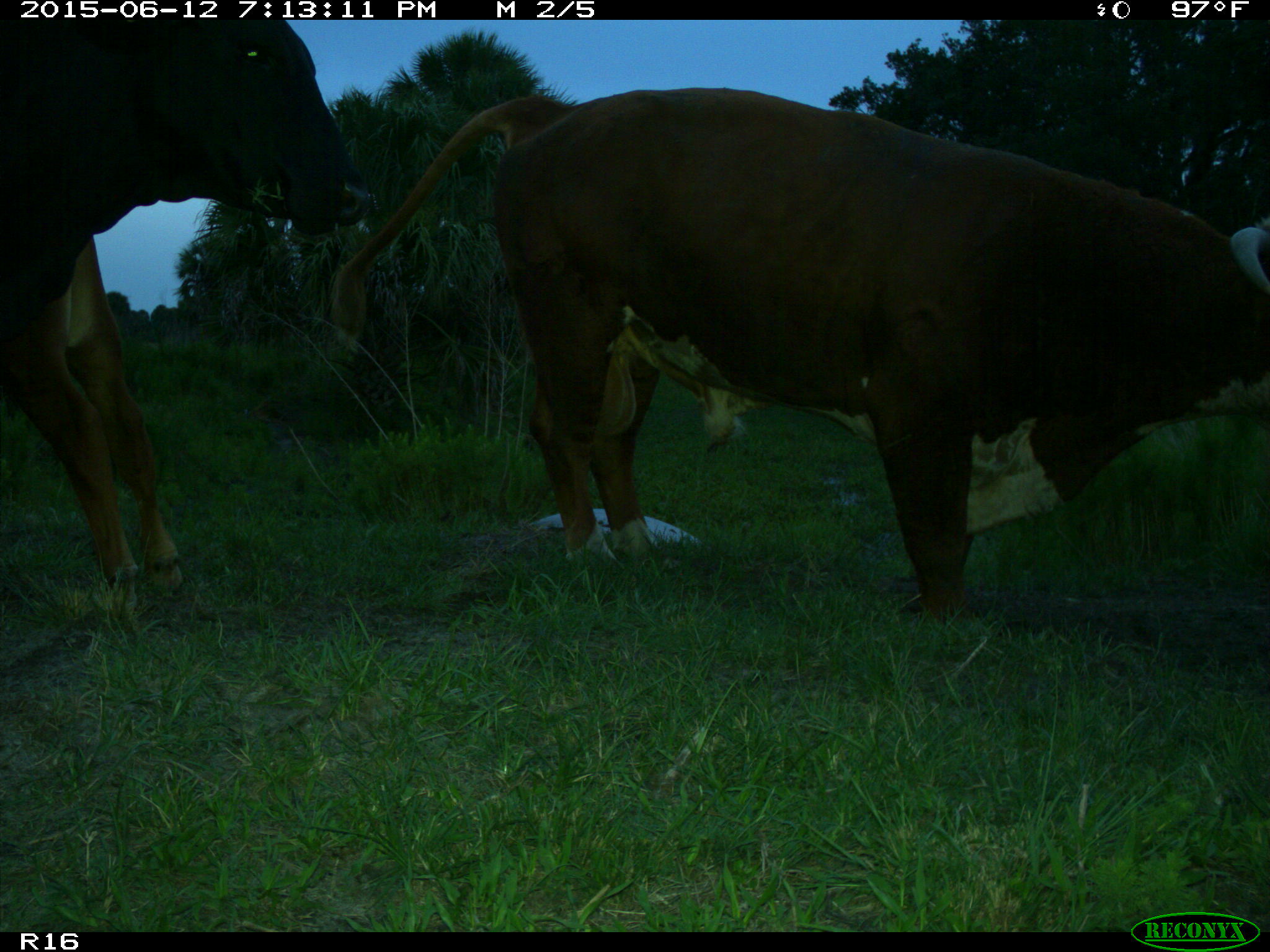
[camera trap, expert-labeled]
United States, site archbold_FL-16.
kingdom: Animalia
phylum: Chordata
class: Mammalia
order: Artiodactyla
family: Bovidae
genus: Bos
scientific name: Bos taurus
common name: domestic cow